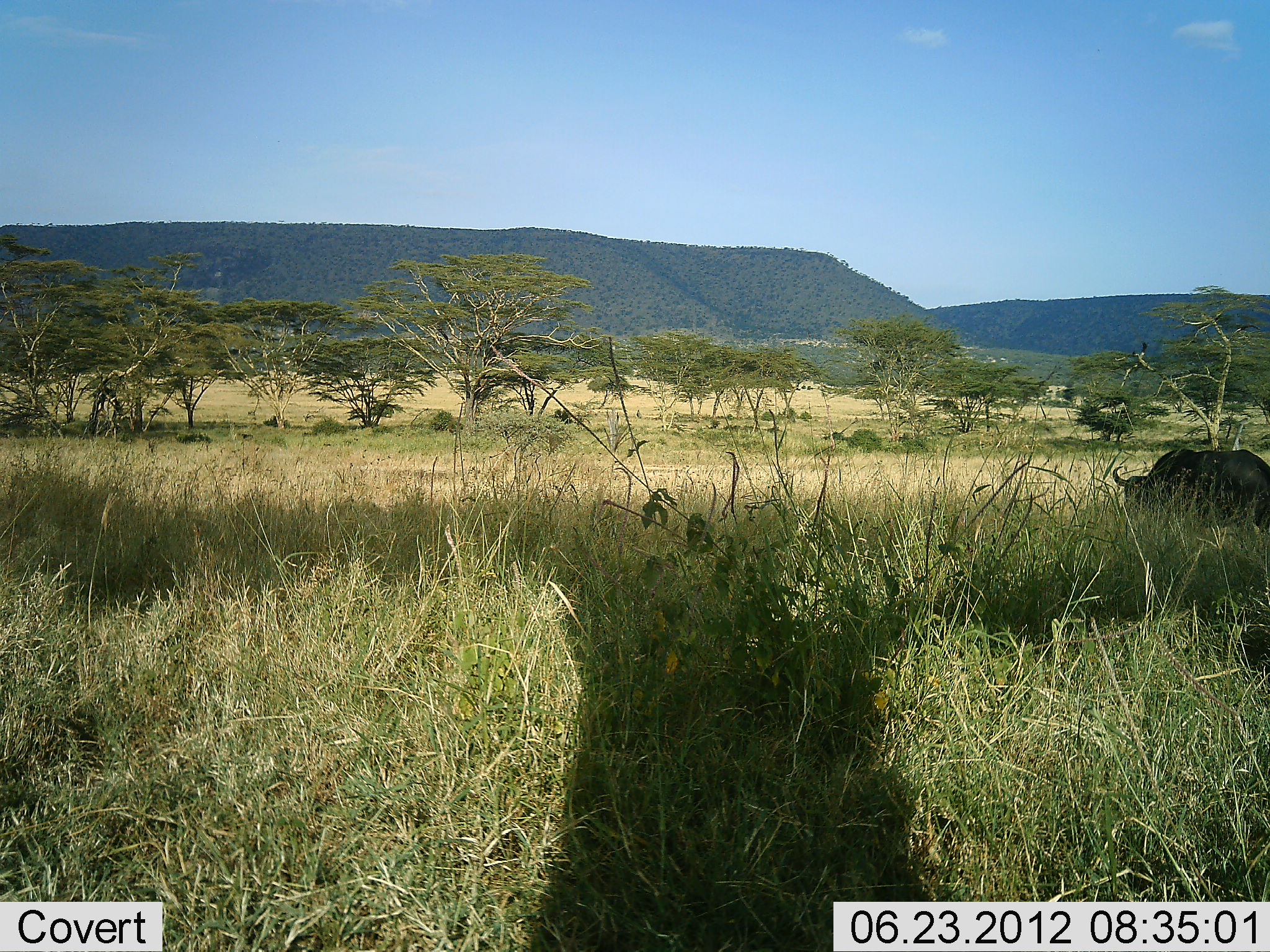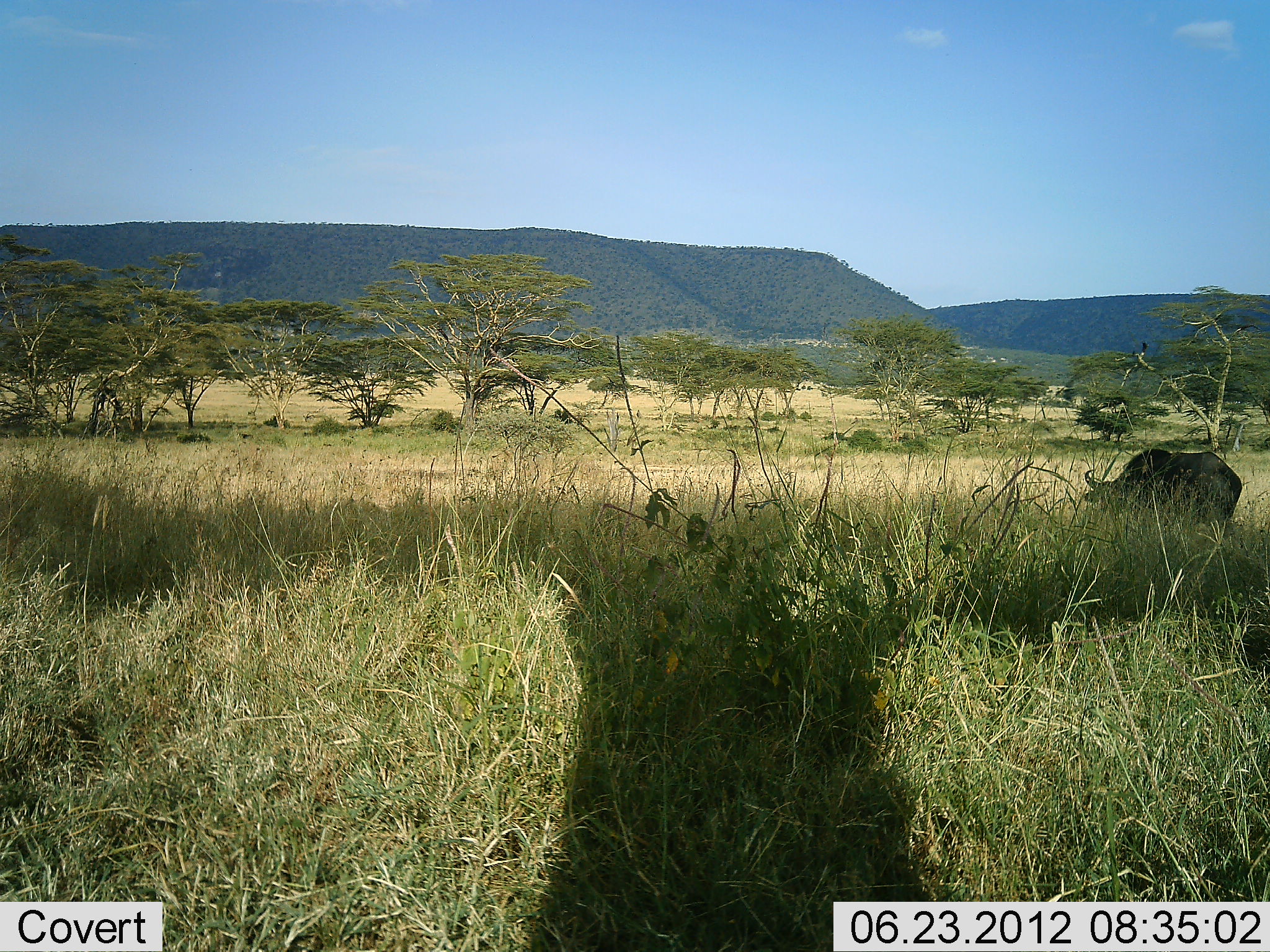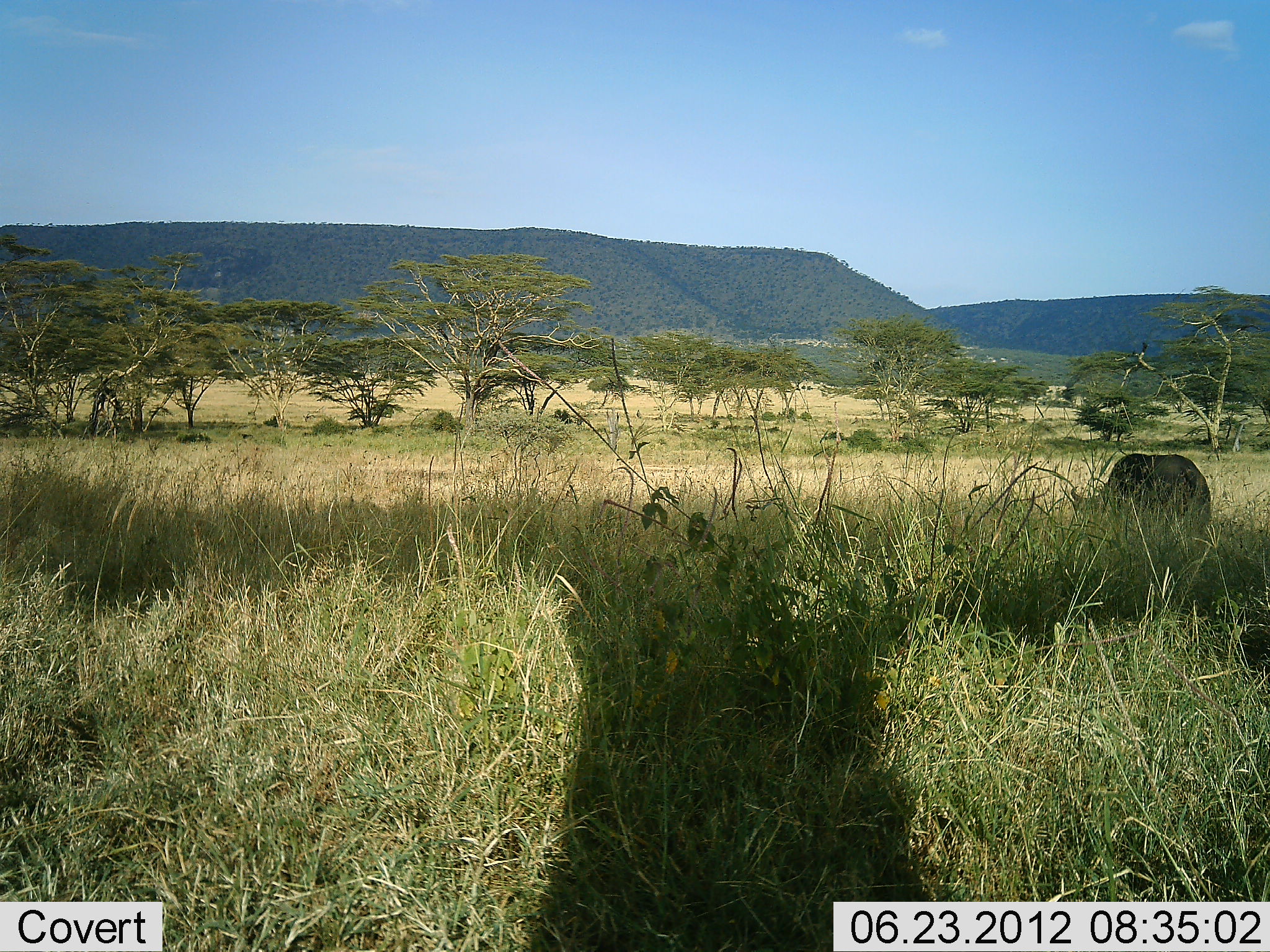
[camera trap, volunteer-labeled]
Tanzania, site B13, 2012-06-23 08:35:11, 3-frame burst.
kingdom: Animalia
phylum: Chordata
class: Mammalia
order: Artiodactyla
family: Bovidae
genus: Syncerus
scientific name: Syncerus caffer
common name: cape buffalo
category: buffalo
Buffalo (cape buffalo) (Syncerus caffer), count 1. Behavior (volunteer vote fractions): standing 10%, resting 0%, moving 90%, interacting 0%. Young present (vote fraction): 0%. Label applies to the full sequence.